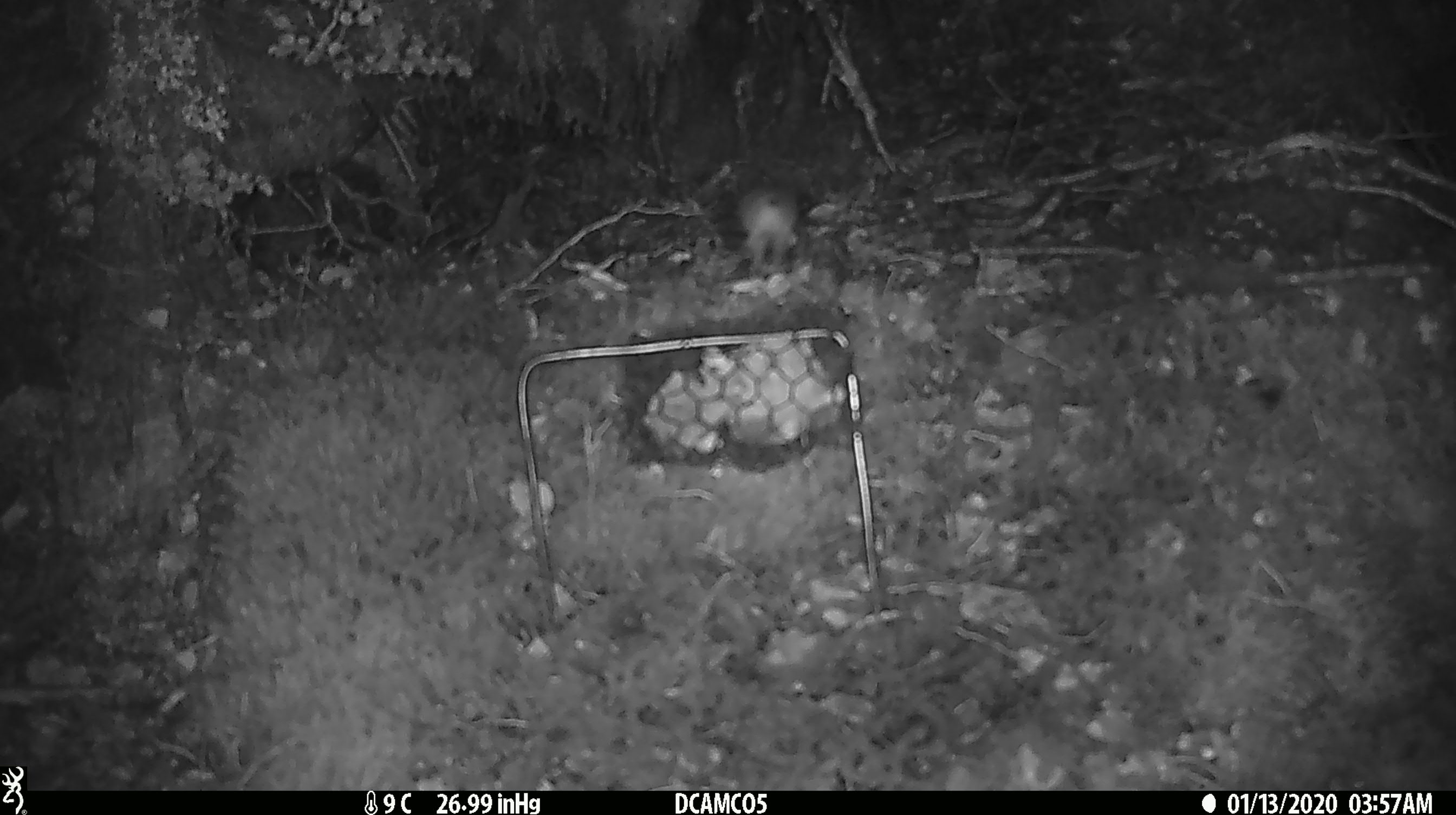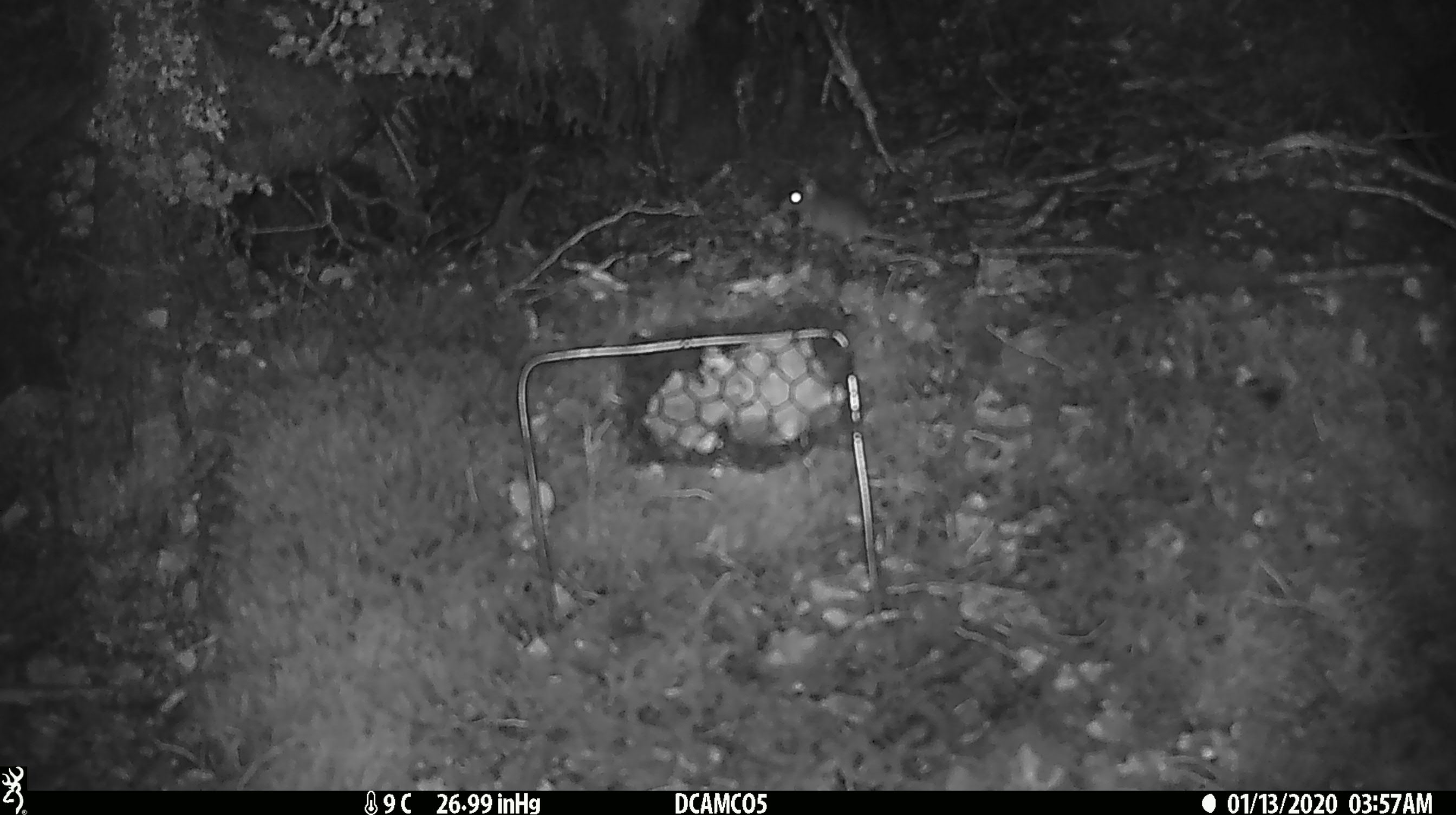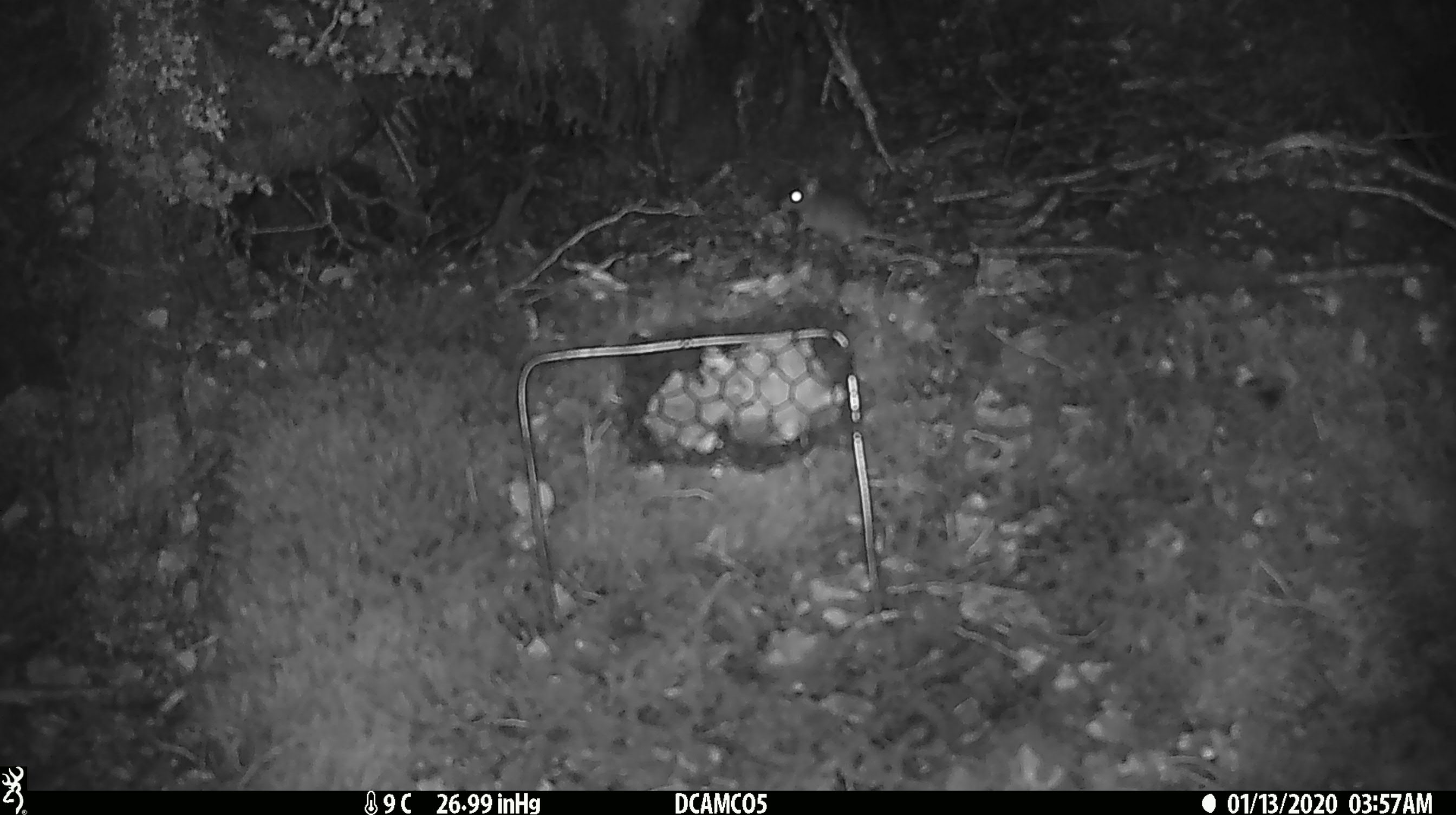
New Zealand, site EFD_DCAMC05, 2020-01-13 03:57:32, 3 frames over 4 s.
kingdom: Animalia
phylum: Chordata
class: Mammalia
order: Rodentia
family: Muridae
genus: Mus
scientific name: Mus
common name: mouse